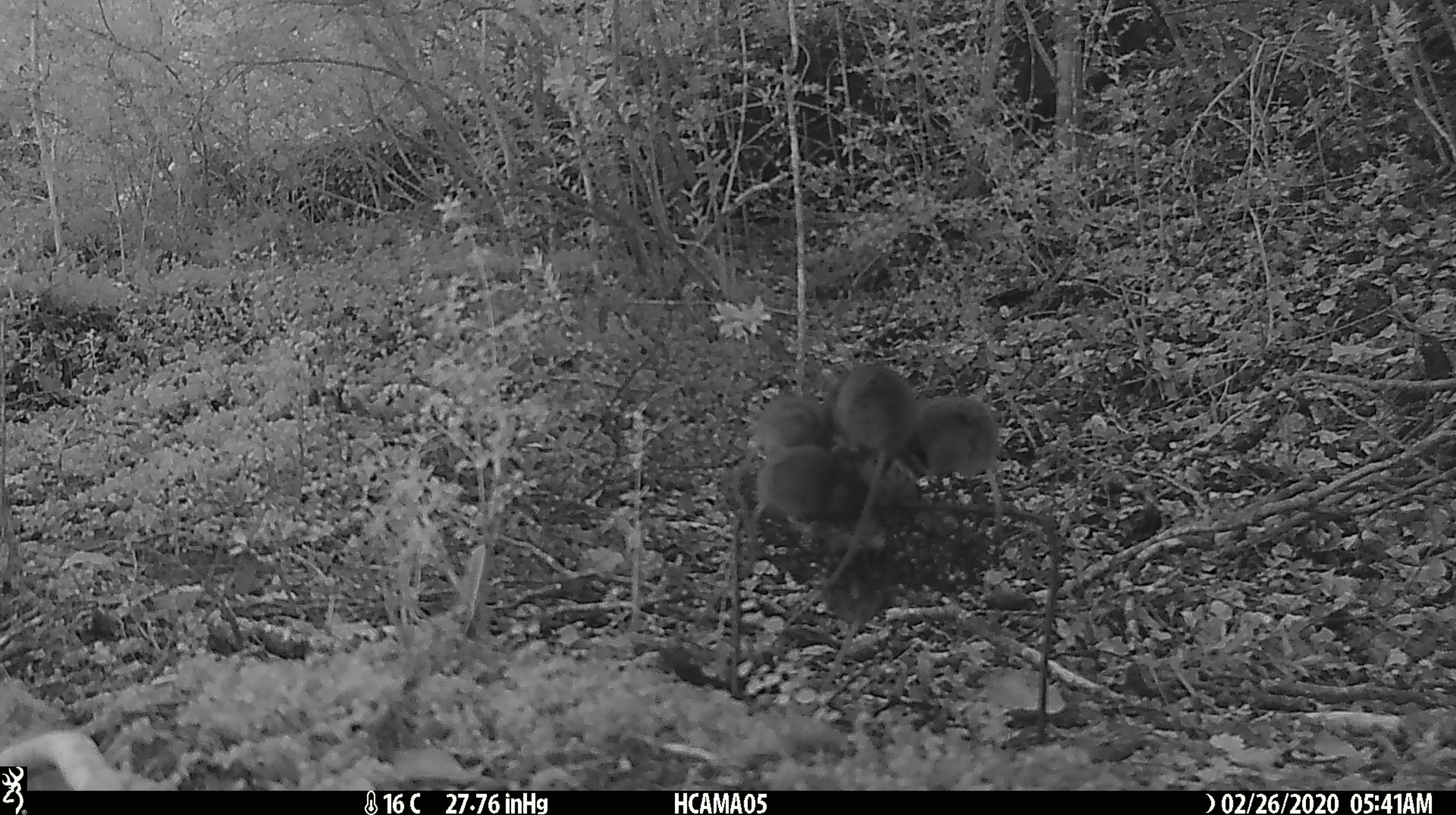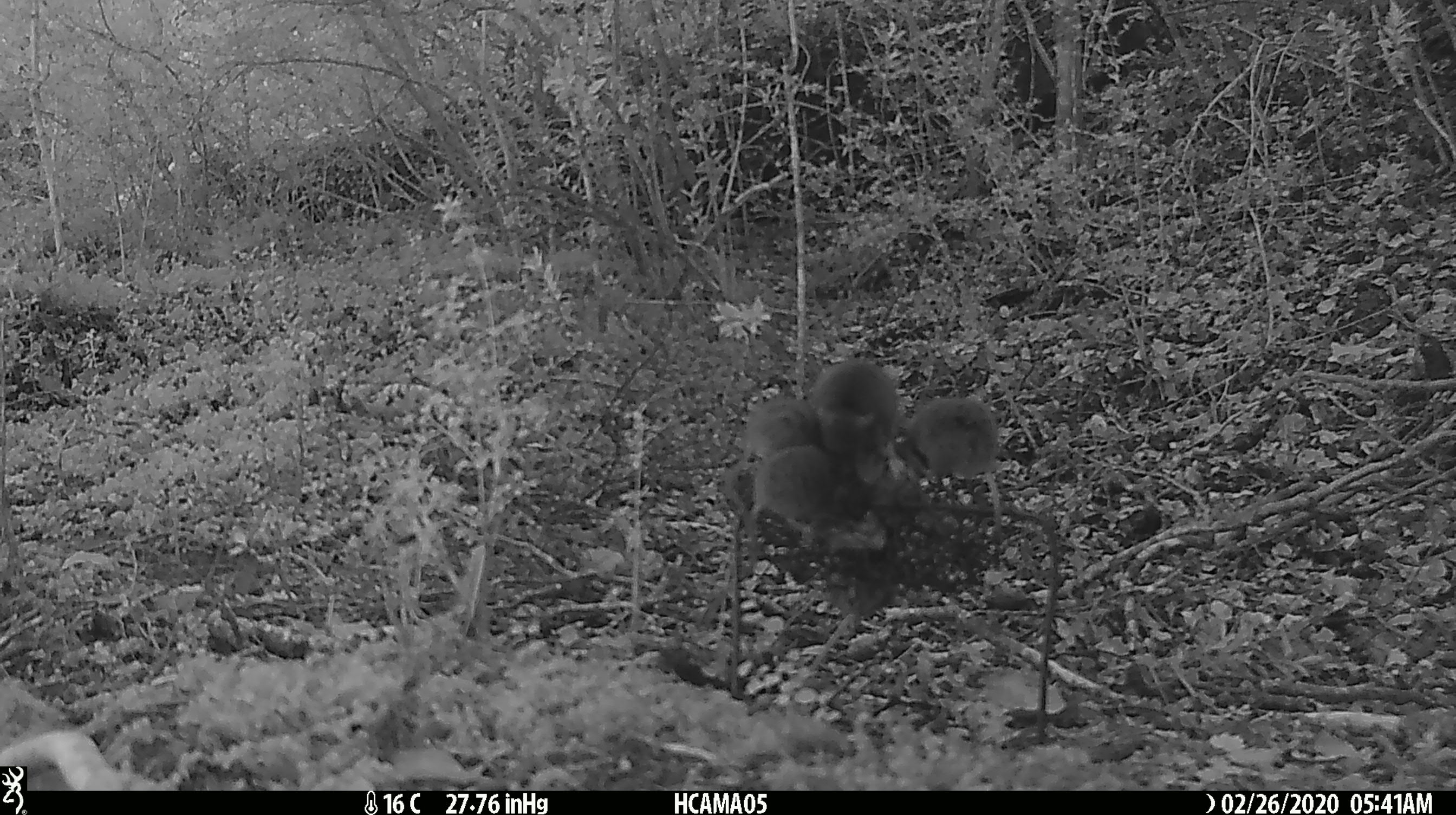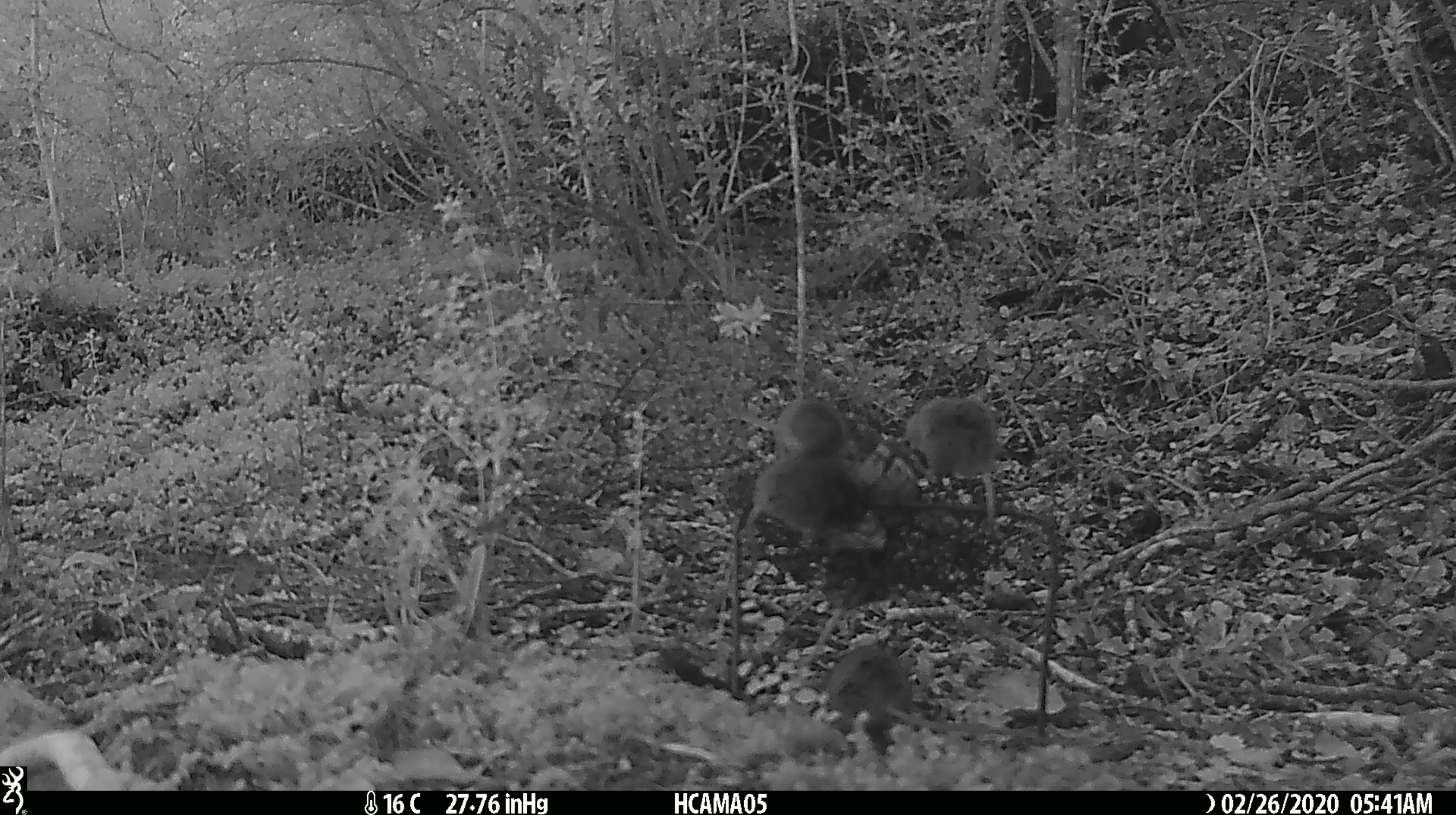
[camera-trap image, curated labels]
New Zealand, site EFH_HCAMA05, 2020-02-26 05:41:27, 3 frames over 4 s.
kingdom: Animalia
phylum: Chordata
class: Mammalia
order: Rodentia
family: Muridae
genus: Mus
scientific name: Mus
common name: mouse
Mouse (Mus).